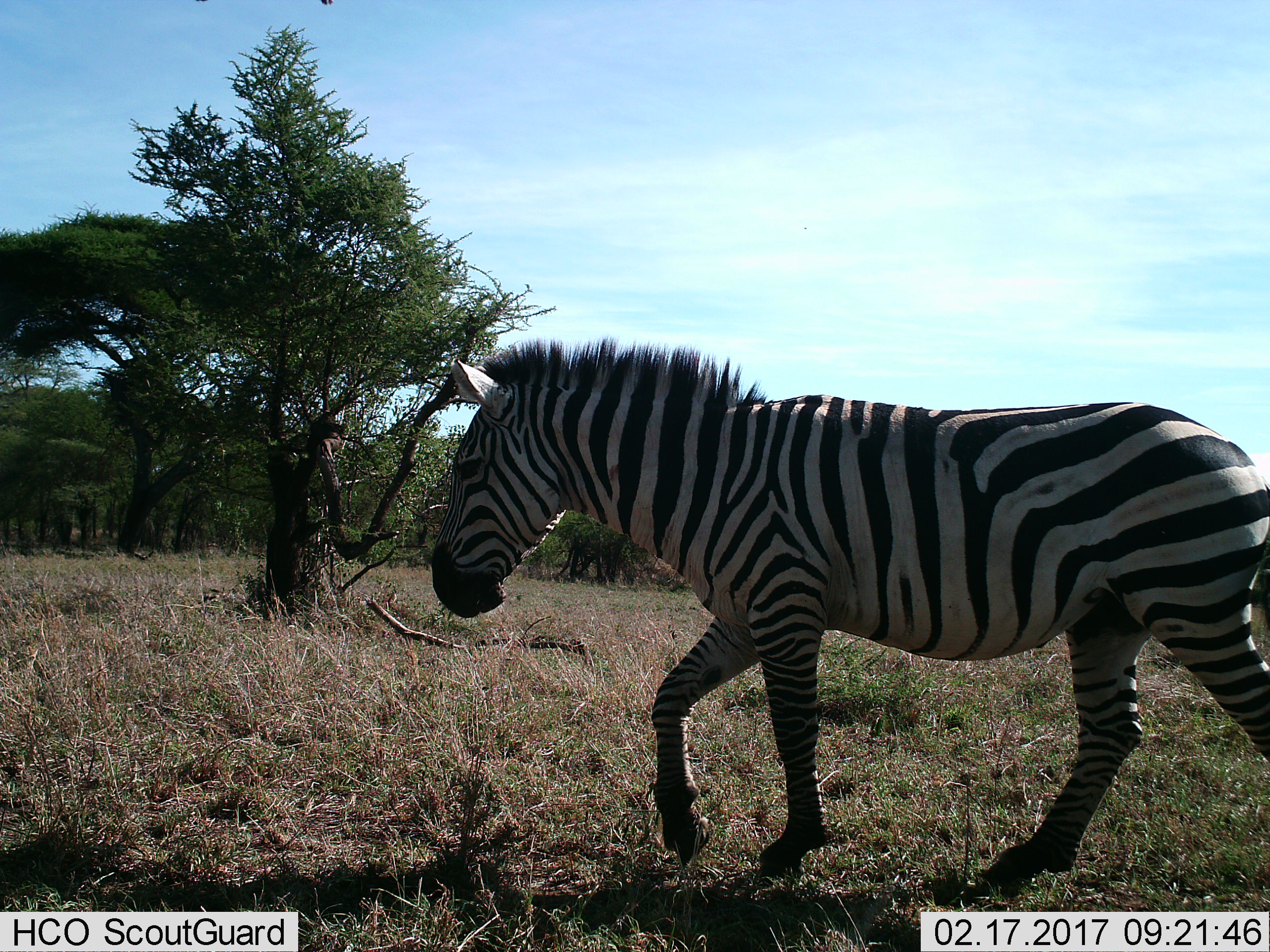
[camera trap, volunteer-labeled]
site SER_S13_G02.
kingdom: Animalia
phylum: Chordata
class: Mammalia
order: Perissodactyla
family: Equidae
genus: Equus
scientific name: Equus quagga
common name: plains zebra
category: zebraplains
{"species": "zebraplains (plains zebra) (Equus quagga)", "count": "1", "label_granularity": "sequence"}